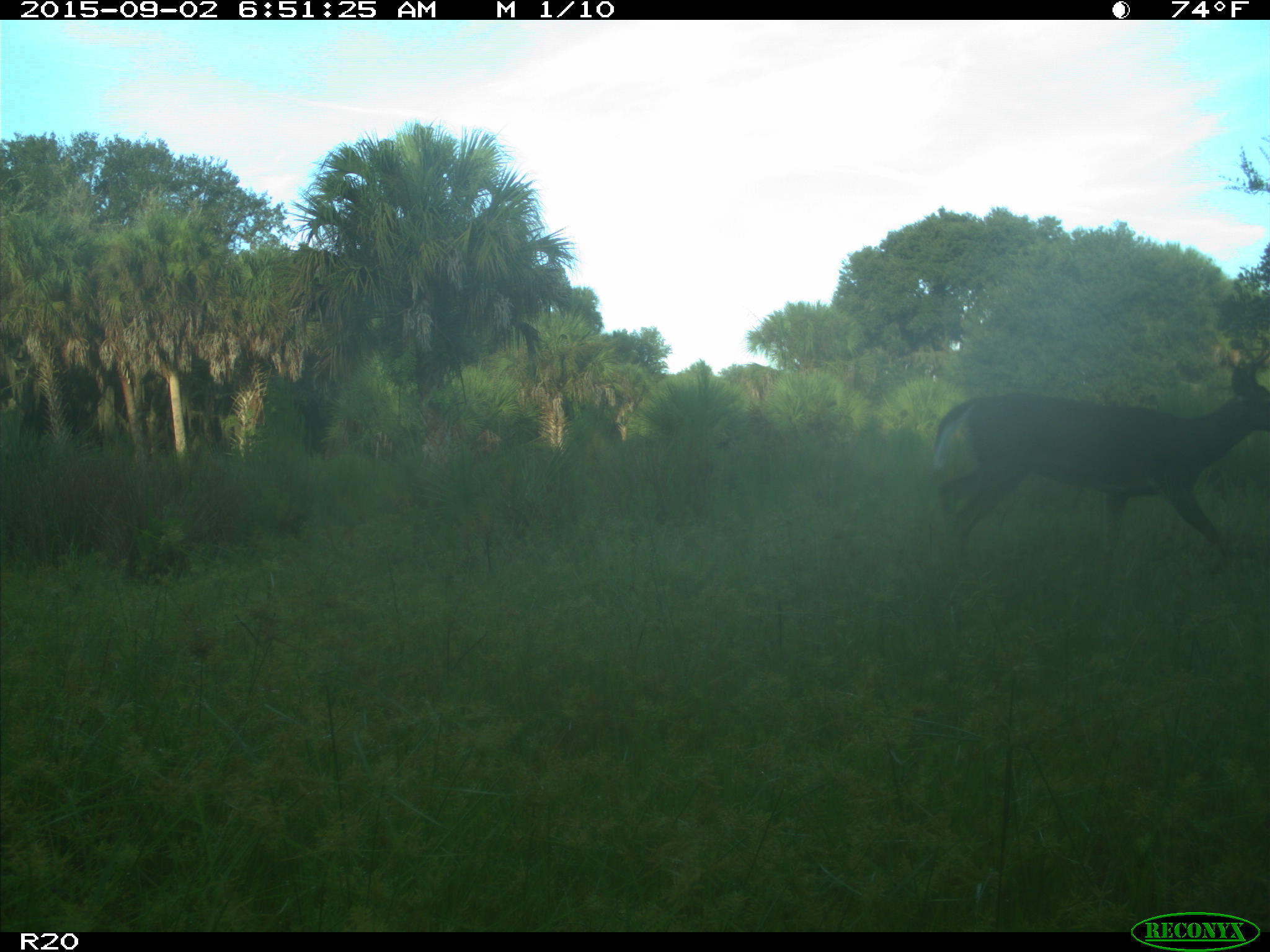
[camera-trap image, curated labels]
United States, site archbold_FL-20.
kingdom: Animalia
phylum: Chordata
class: Mammalia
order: Artiodactyla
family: Cervidae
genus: Odocoileus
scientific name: Odocoileus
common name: deer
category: unidentified deer